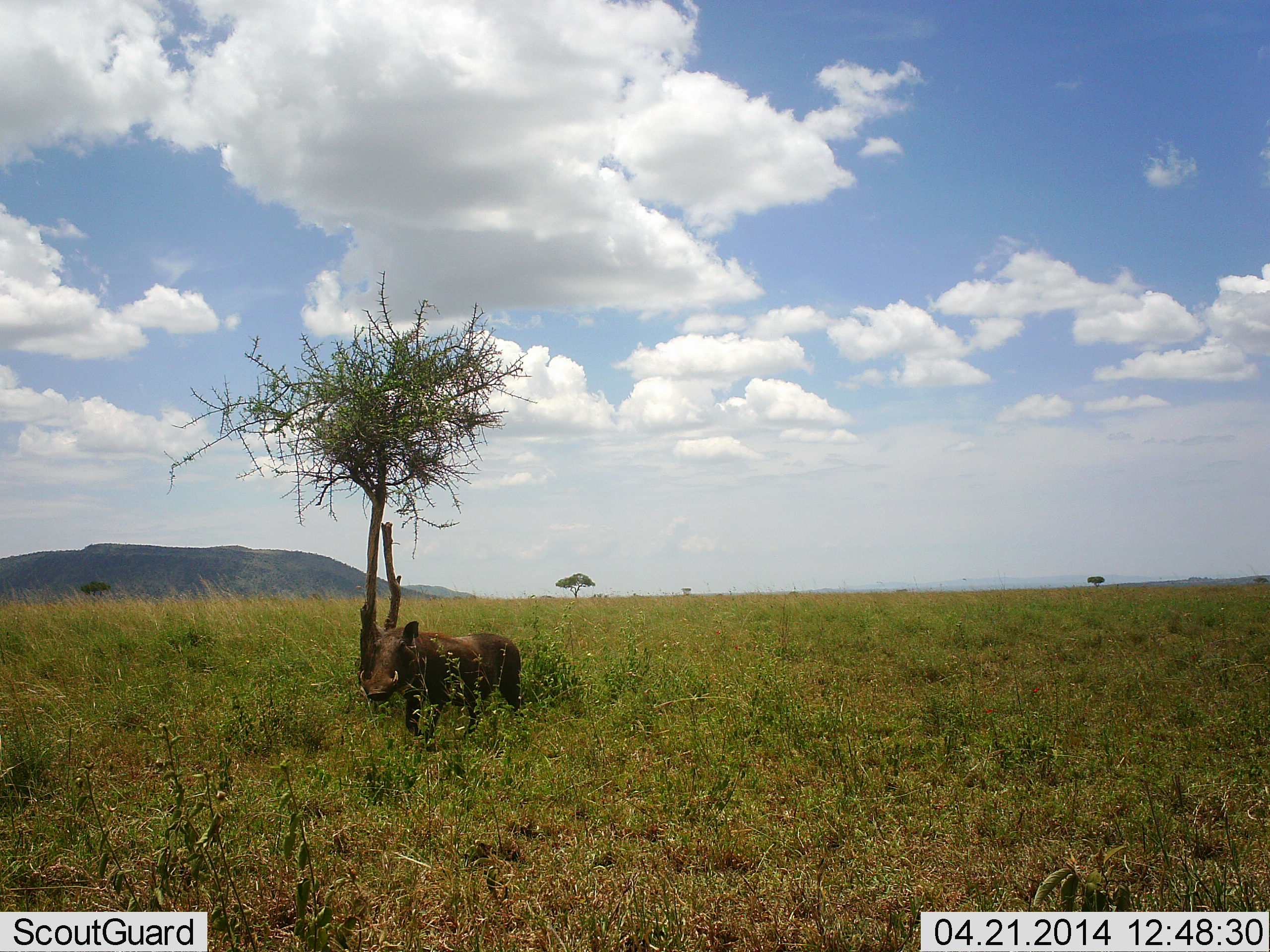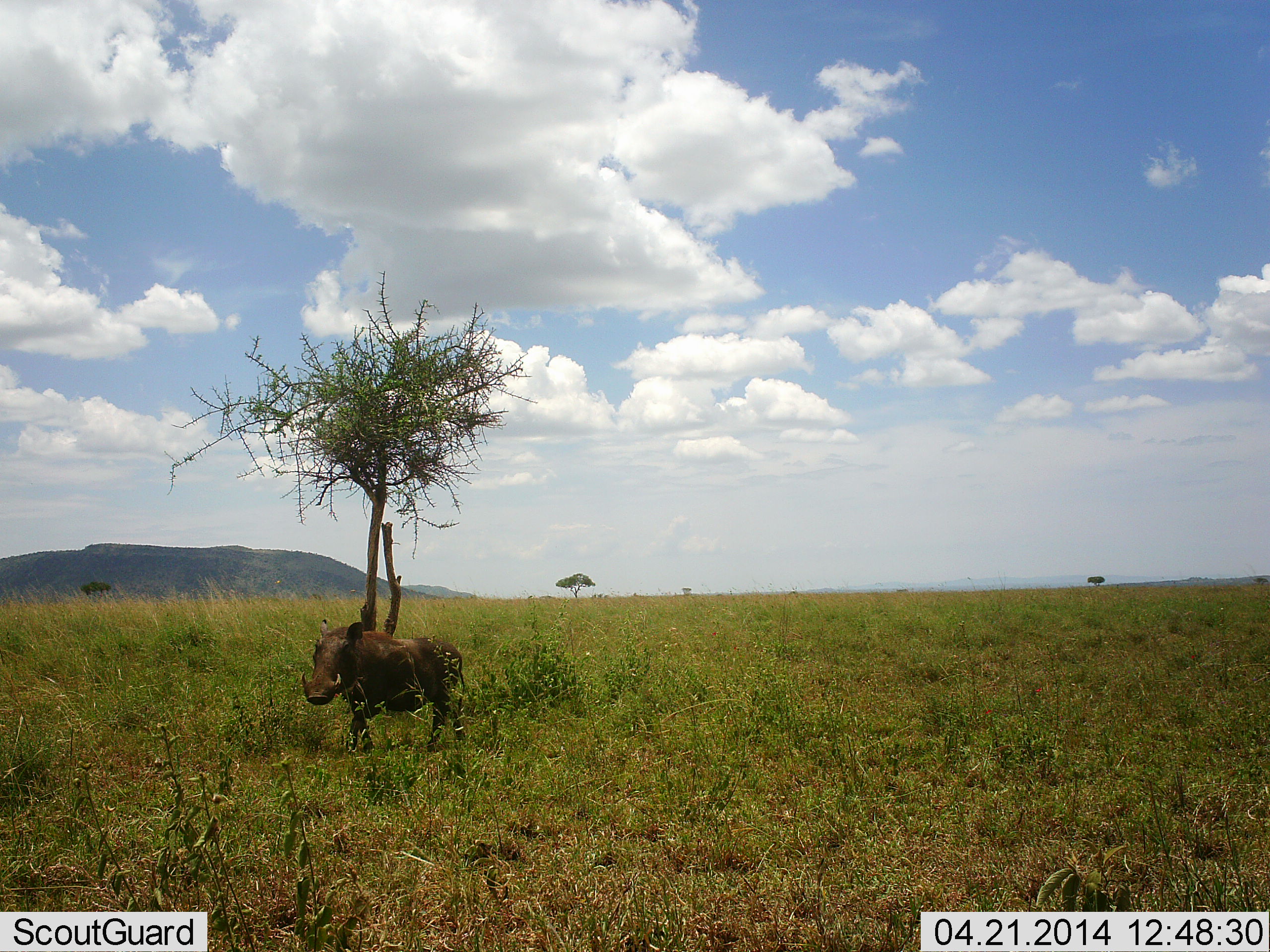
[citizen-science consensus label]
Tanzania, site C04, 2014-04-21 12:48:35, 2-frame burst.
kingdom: Animalia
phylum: Chordata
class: Mammalia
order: Artiodactyla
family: Suidae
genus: Phacochoerus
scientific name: Phacochoerus africanus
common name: warthog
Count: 1.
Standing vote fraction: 15%.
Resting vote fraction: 0%.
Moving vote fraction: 88%.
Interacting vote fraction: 0%.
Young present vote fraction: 0%.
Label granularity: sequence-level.